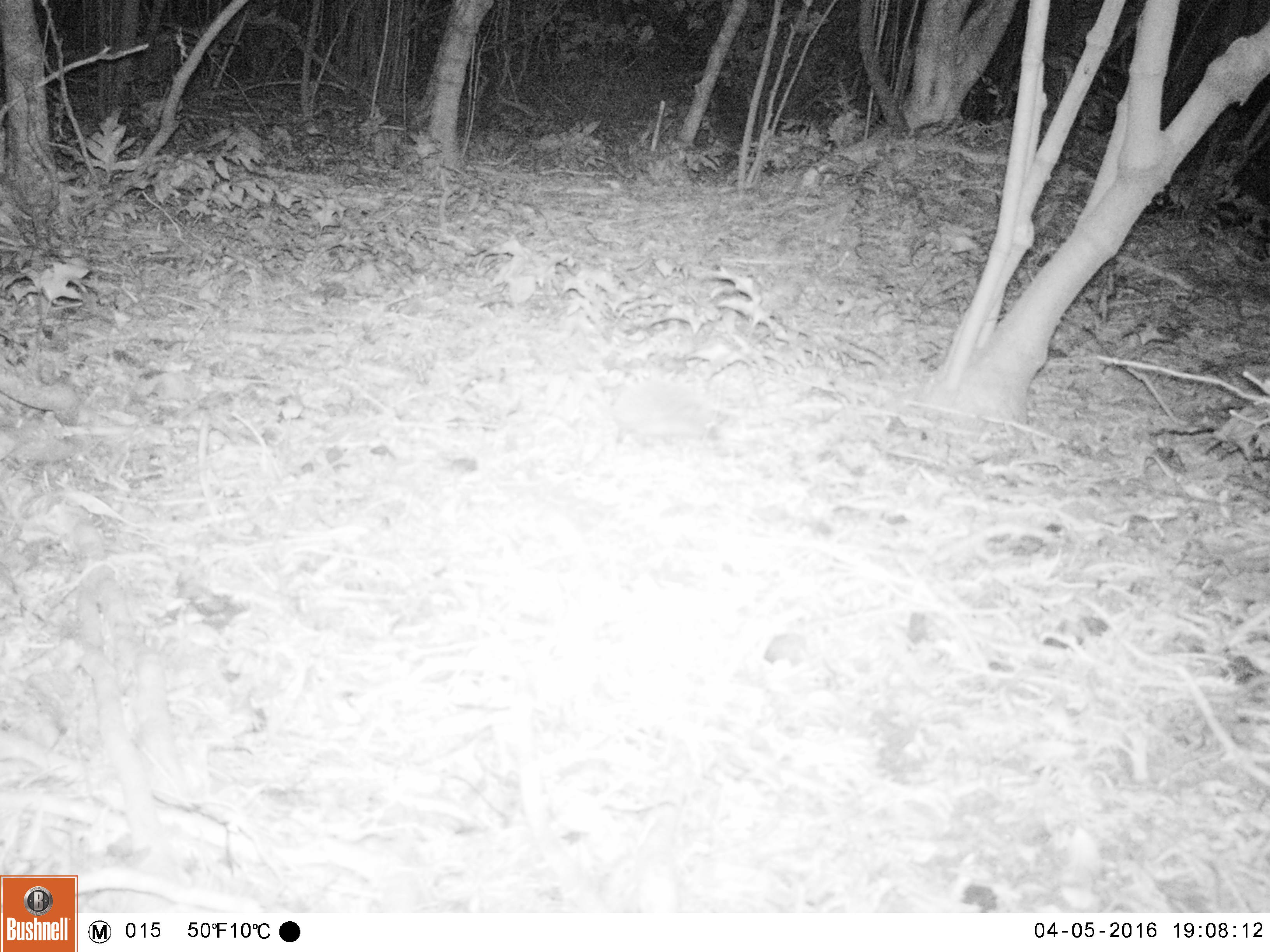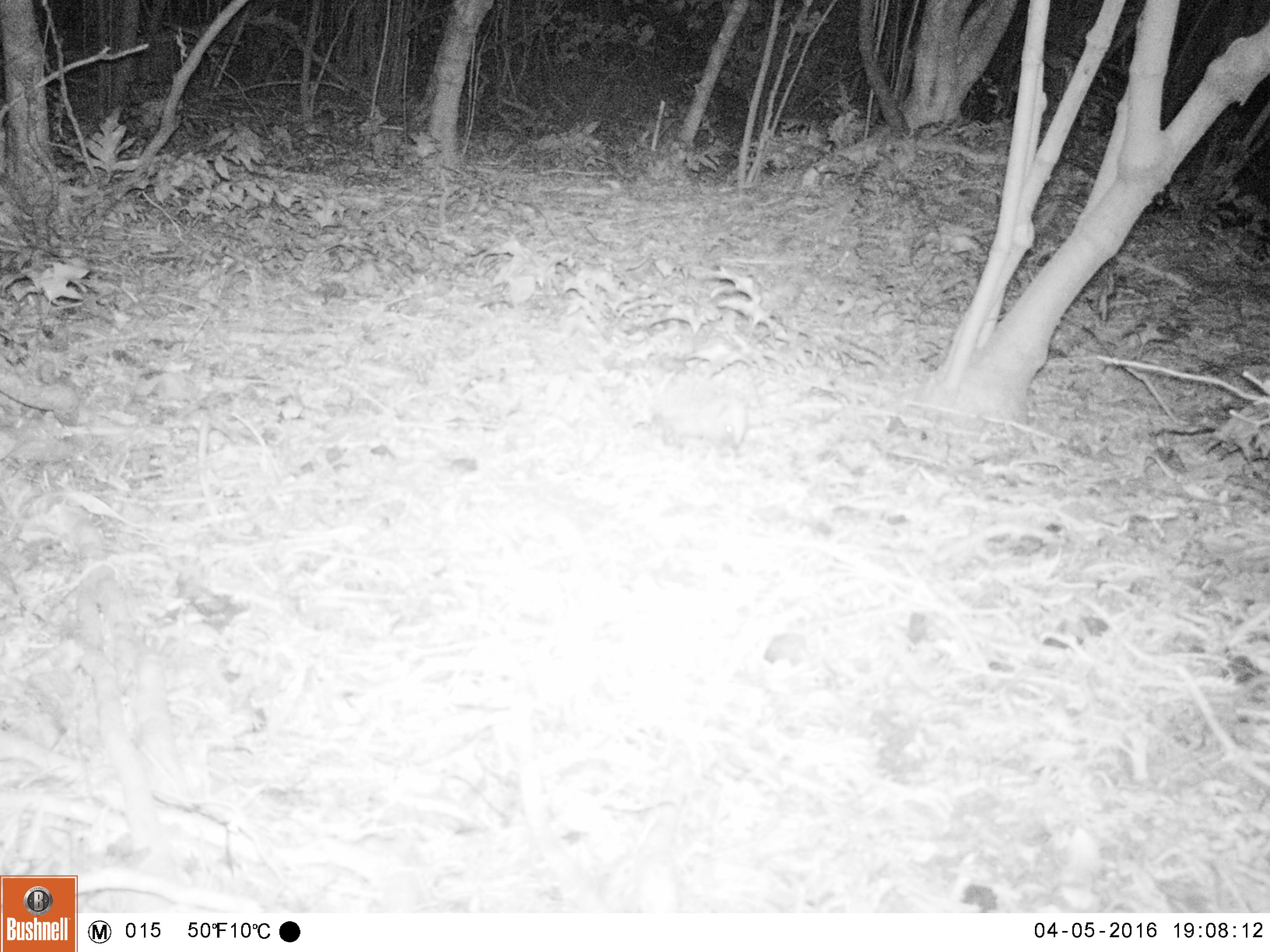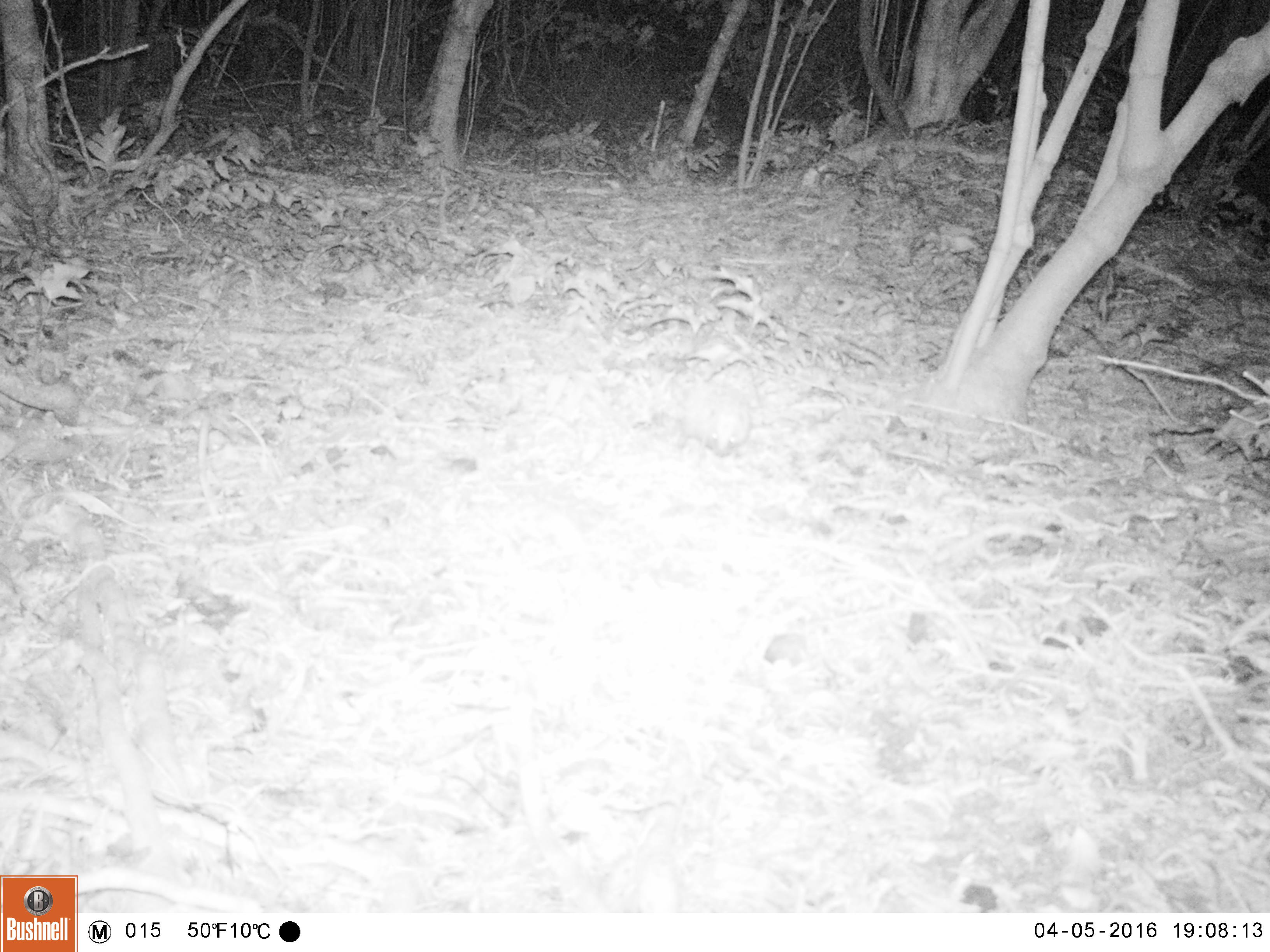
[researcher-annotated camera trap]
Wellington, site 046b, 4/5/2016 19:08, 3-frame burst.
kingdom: Animalia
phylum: Chordata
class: Mammalia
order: Eulipotyphla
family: Erinaceidae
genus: Erinaceus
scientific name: Erinaceus europaeus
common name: hedgehog